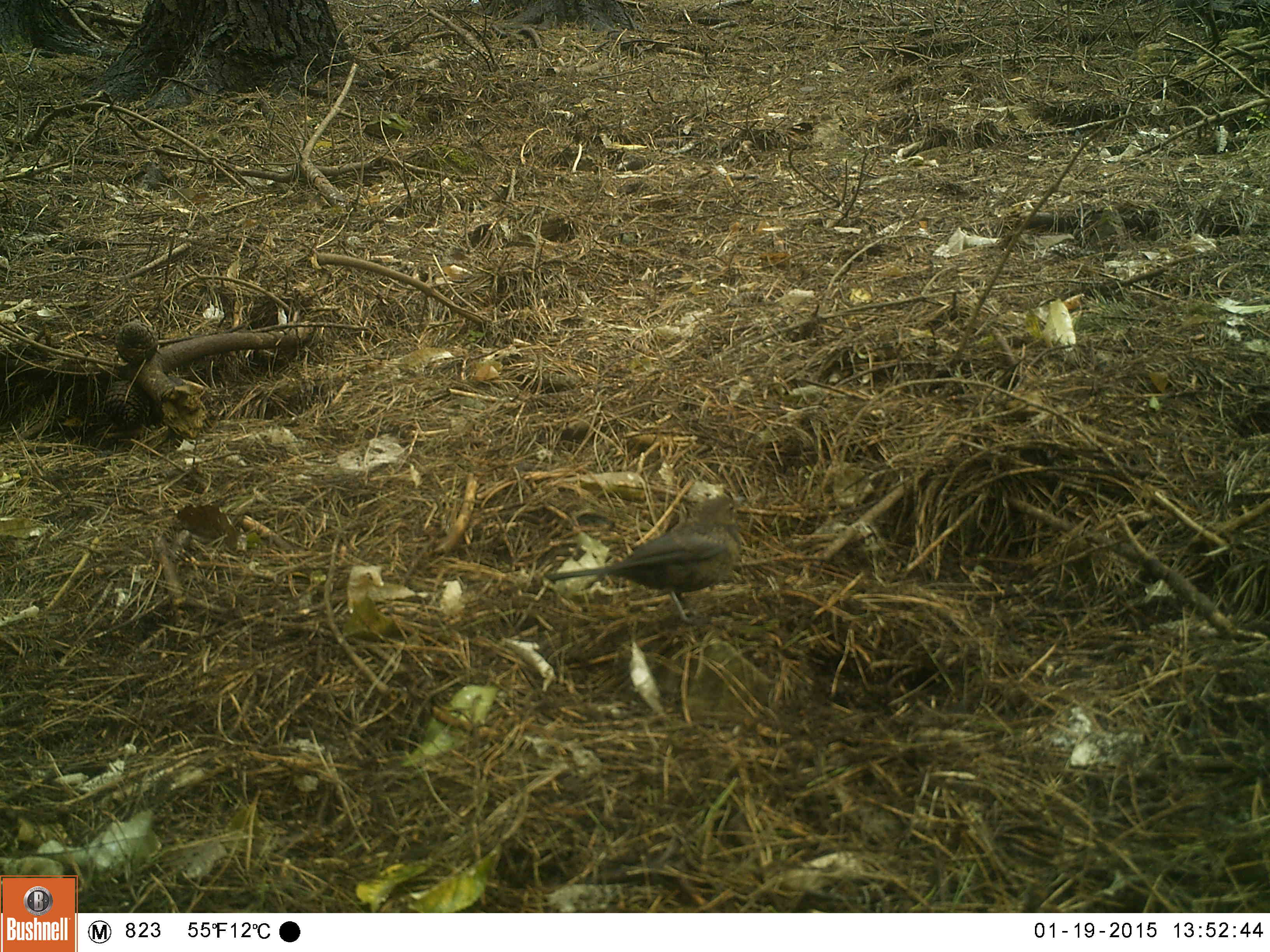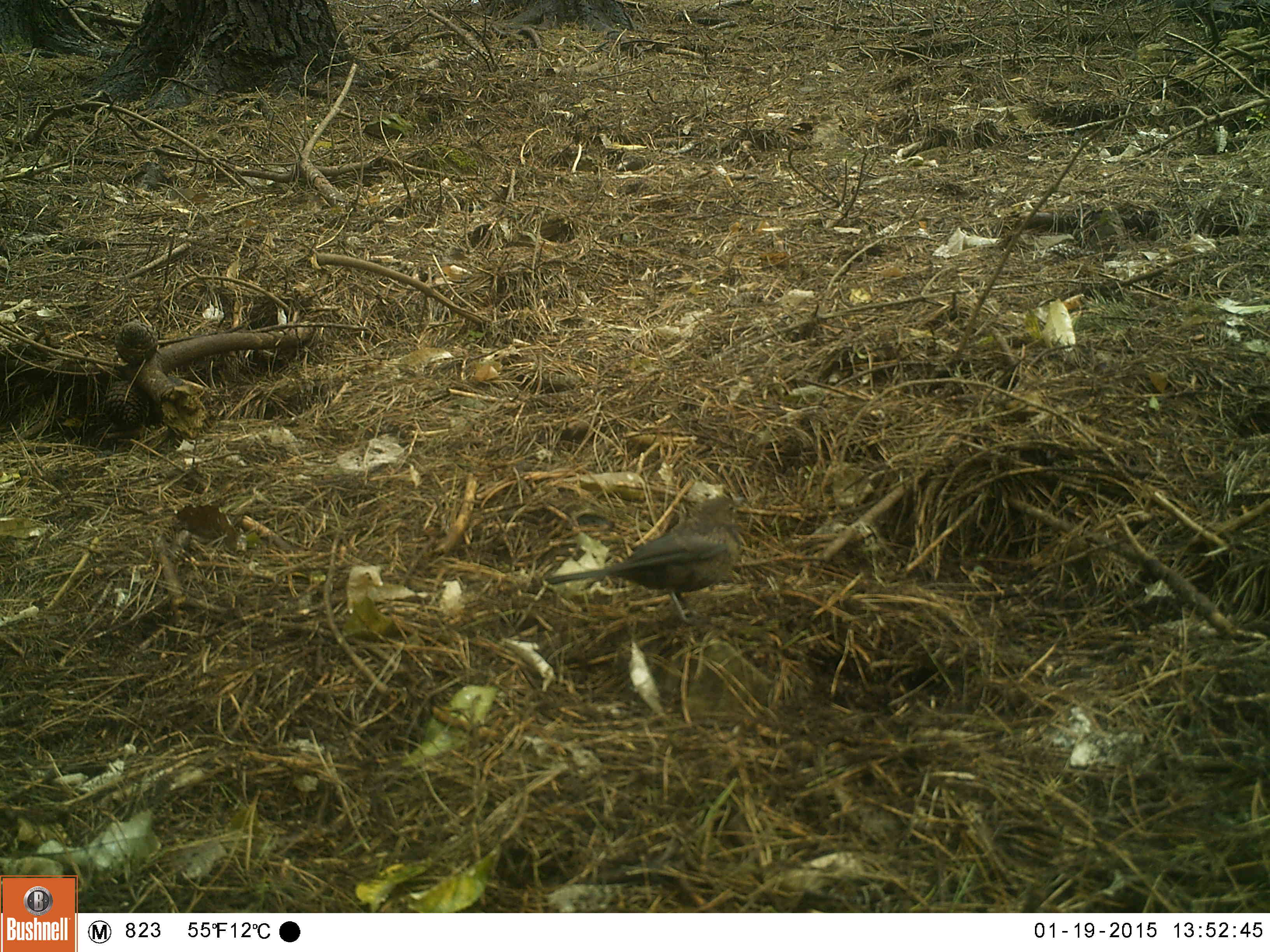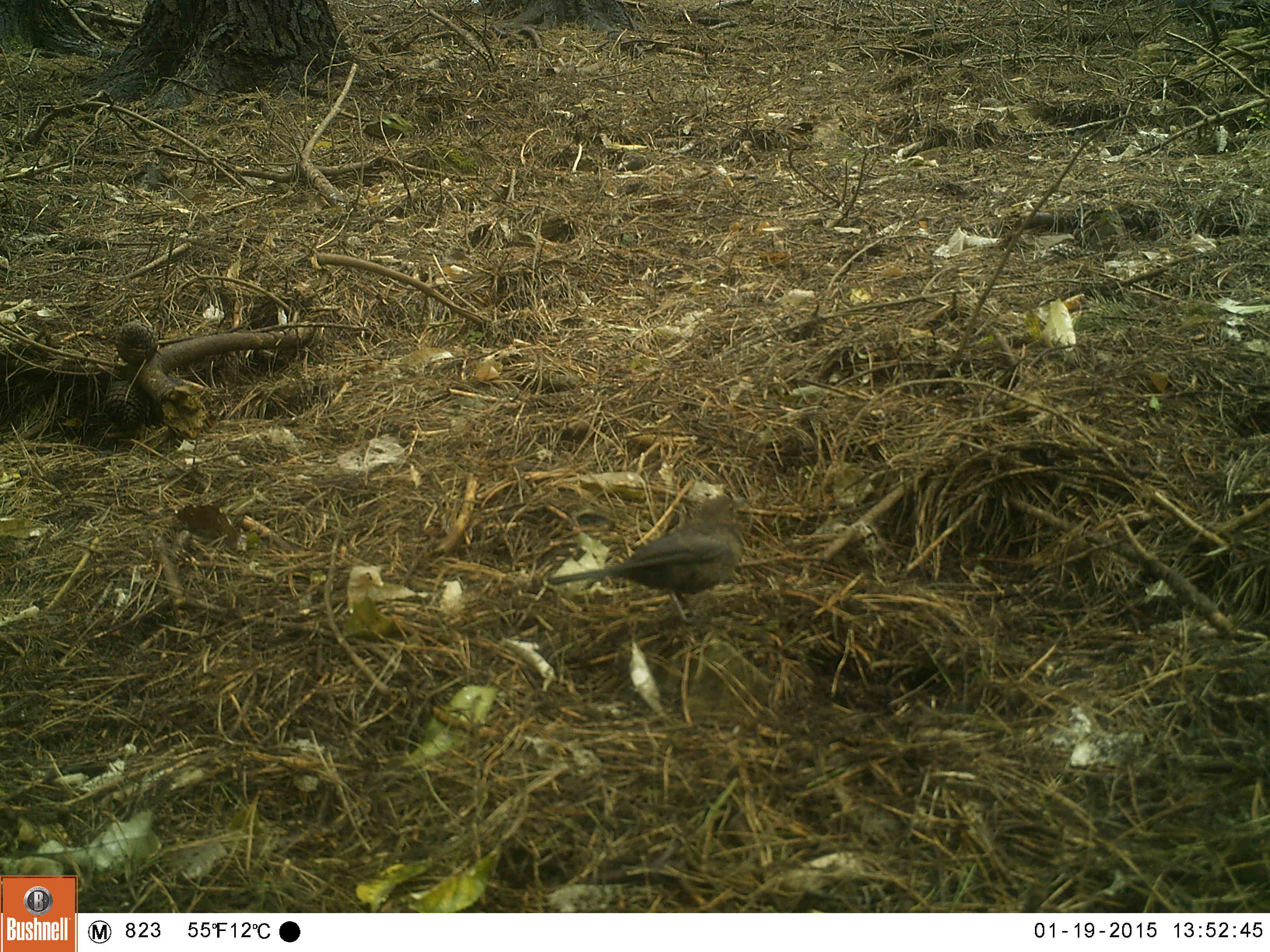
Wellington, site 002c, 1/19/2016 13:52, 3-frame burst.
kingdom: Animalia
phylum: Chordata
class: Aves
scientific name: Aves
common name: bird